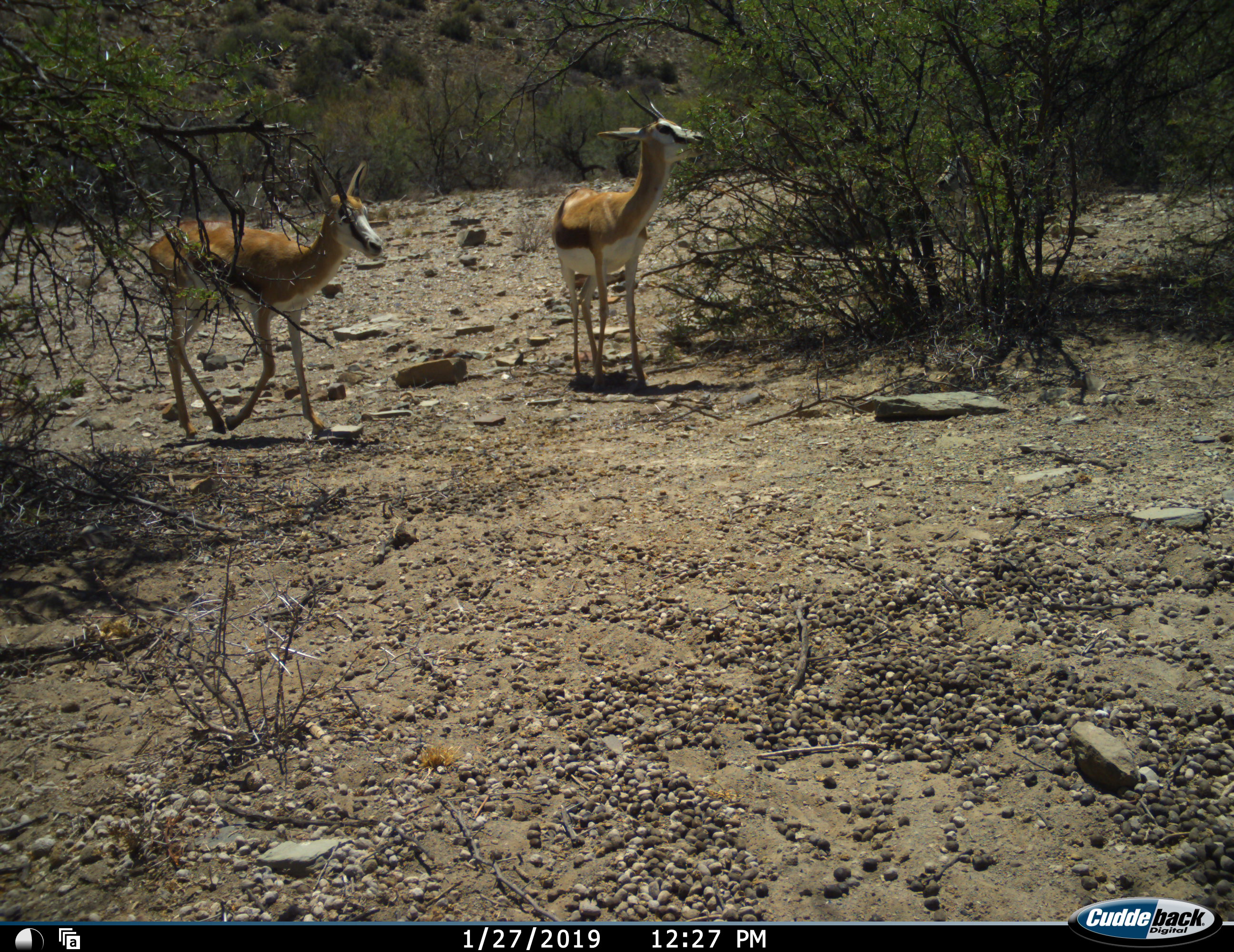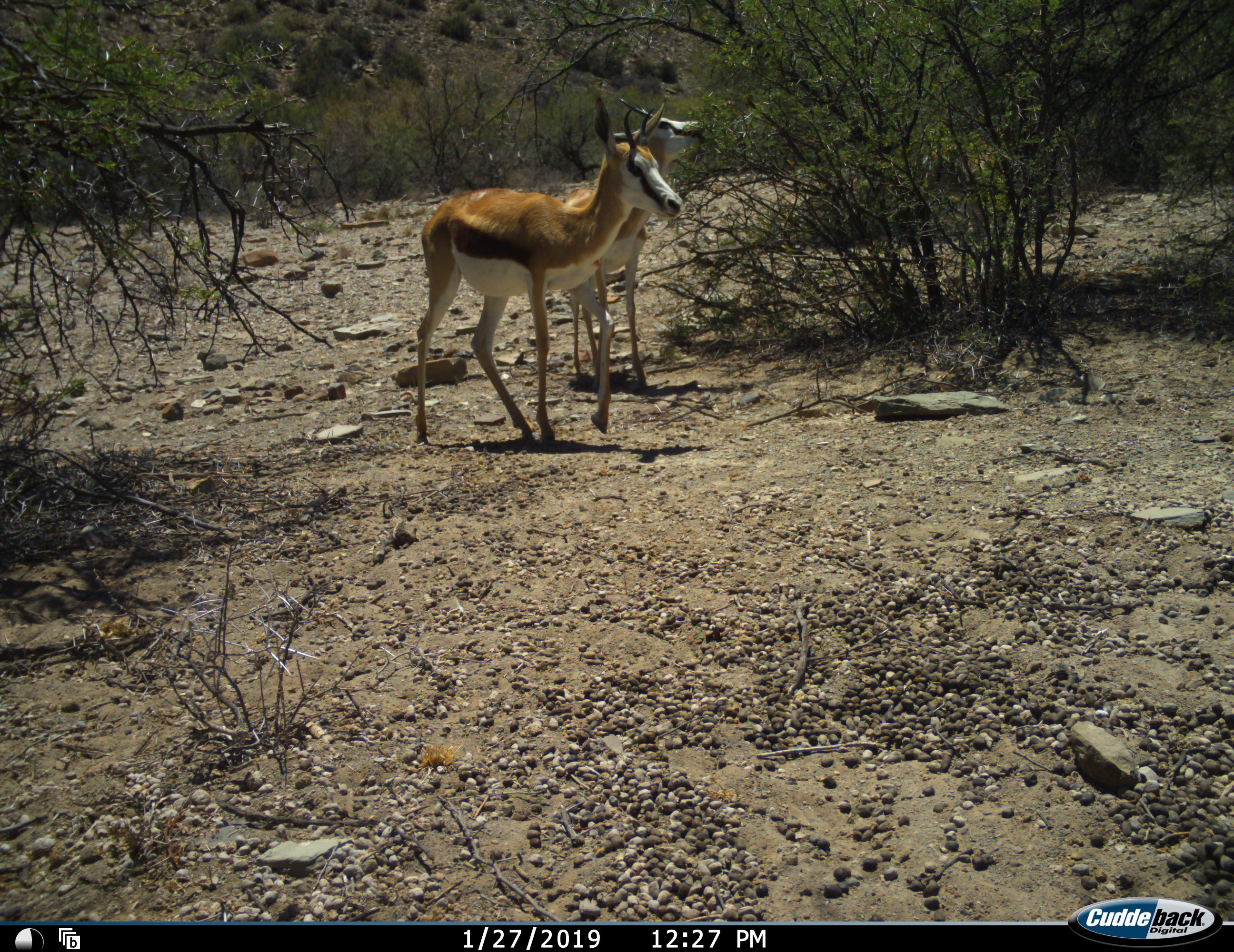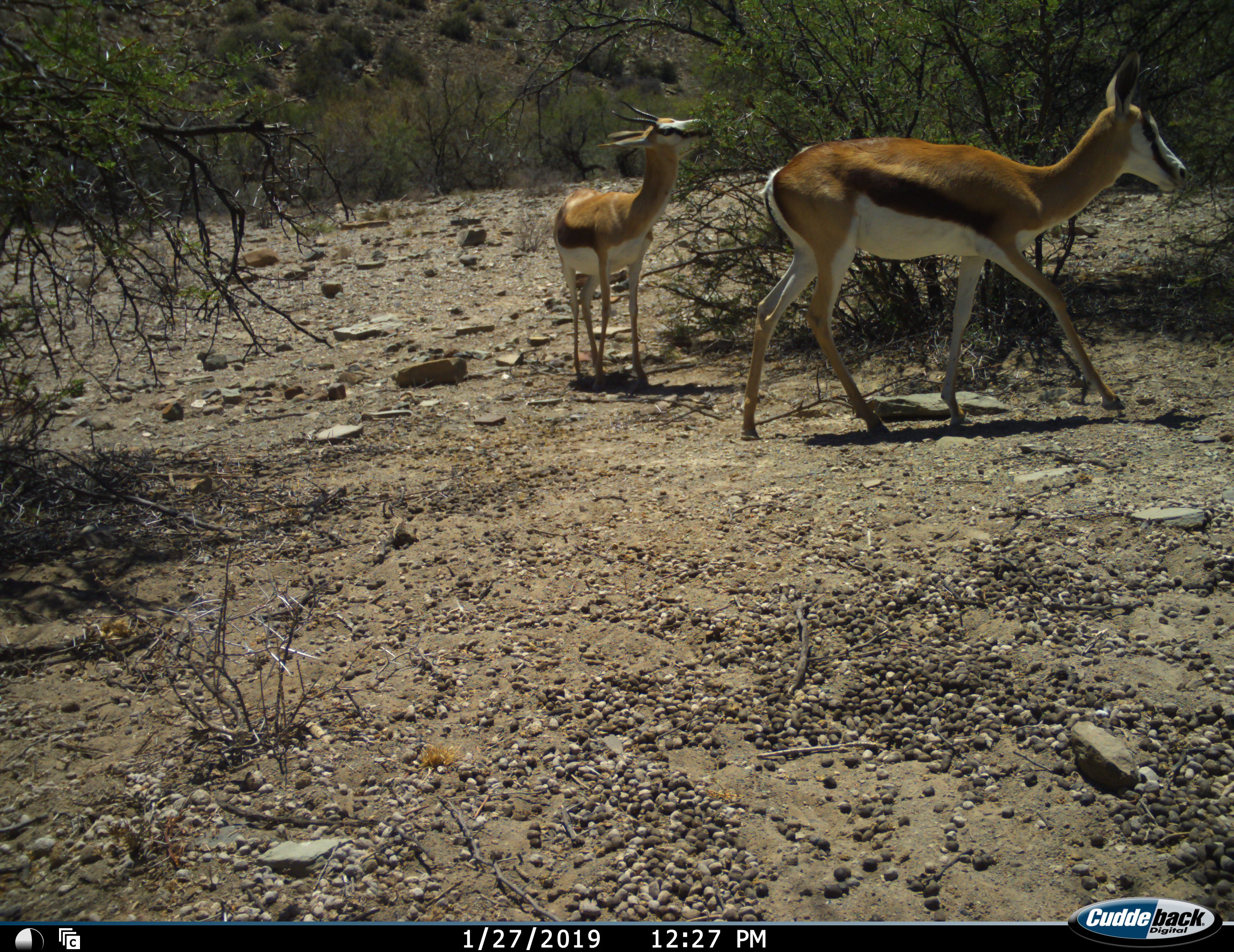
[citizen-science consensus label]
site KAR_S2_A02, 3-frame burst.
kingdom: Animalia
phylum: Chordata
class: Mammalia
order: Artiodactyla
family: Bovidae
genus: Antidorcas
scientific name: Antidorcas marsupialis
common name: springbok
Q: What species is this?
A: Springbok (Antidorcas marsupialis).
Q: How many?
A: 2.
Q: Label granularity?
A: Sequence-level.